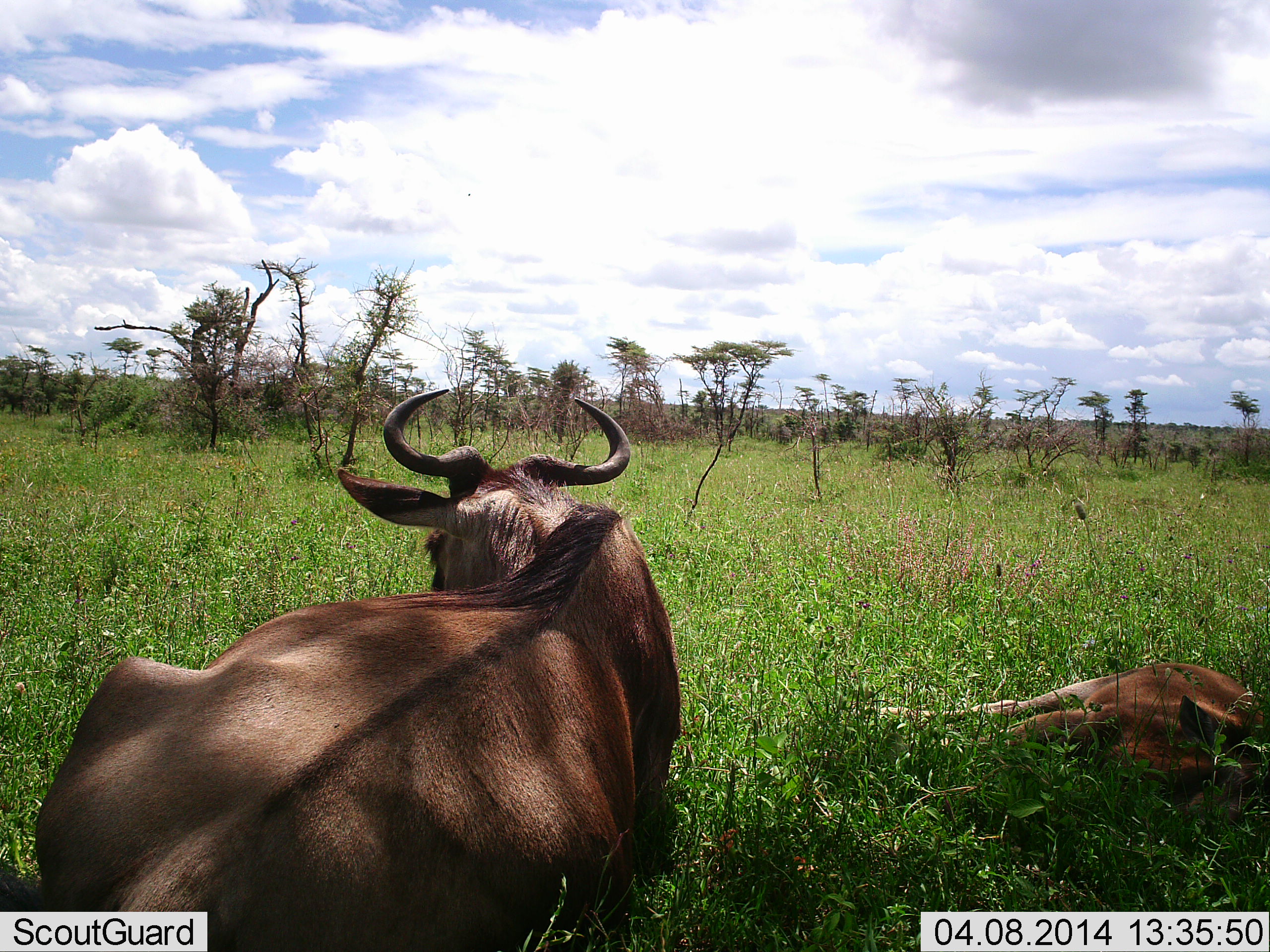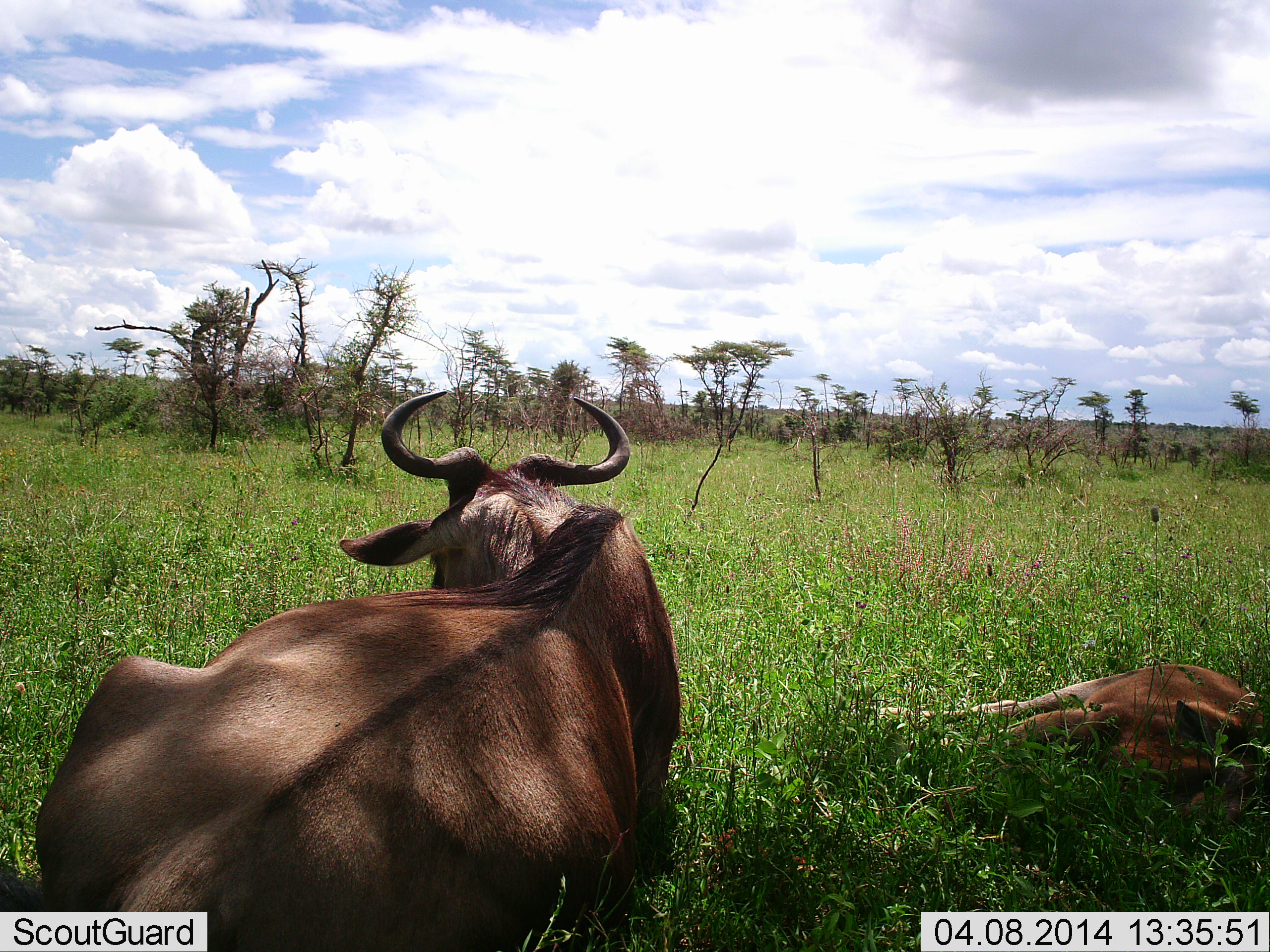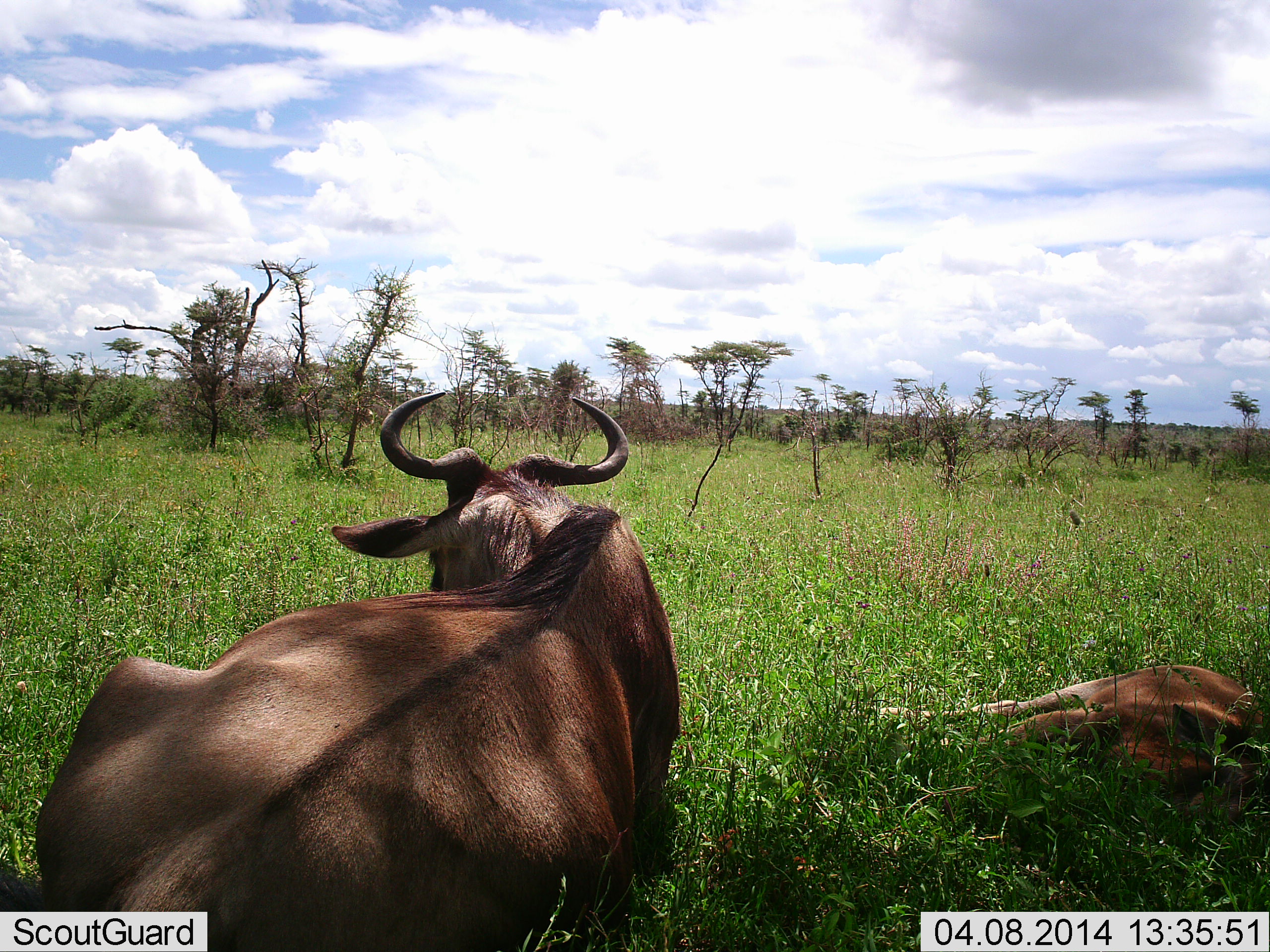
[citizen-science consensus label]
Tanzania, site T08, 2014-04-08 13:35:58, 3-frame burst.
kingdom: Animalia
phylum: Chordata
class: Mammalia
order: Artiodactyla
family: Bovidae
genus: Connochaetes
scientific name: Connochaetes taurinus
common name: blue wildebeest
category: wildebeest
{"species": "wildebeest (blue wildebeest) (Connochaetes taurinus)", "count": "2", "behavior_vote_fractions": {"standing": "10%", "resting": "100%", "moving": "0%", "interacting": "0%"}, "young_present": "80%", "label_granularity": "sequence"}